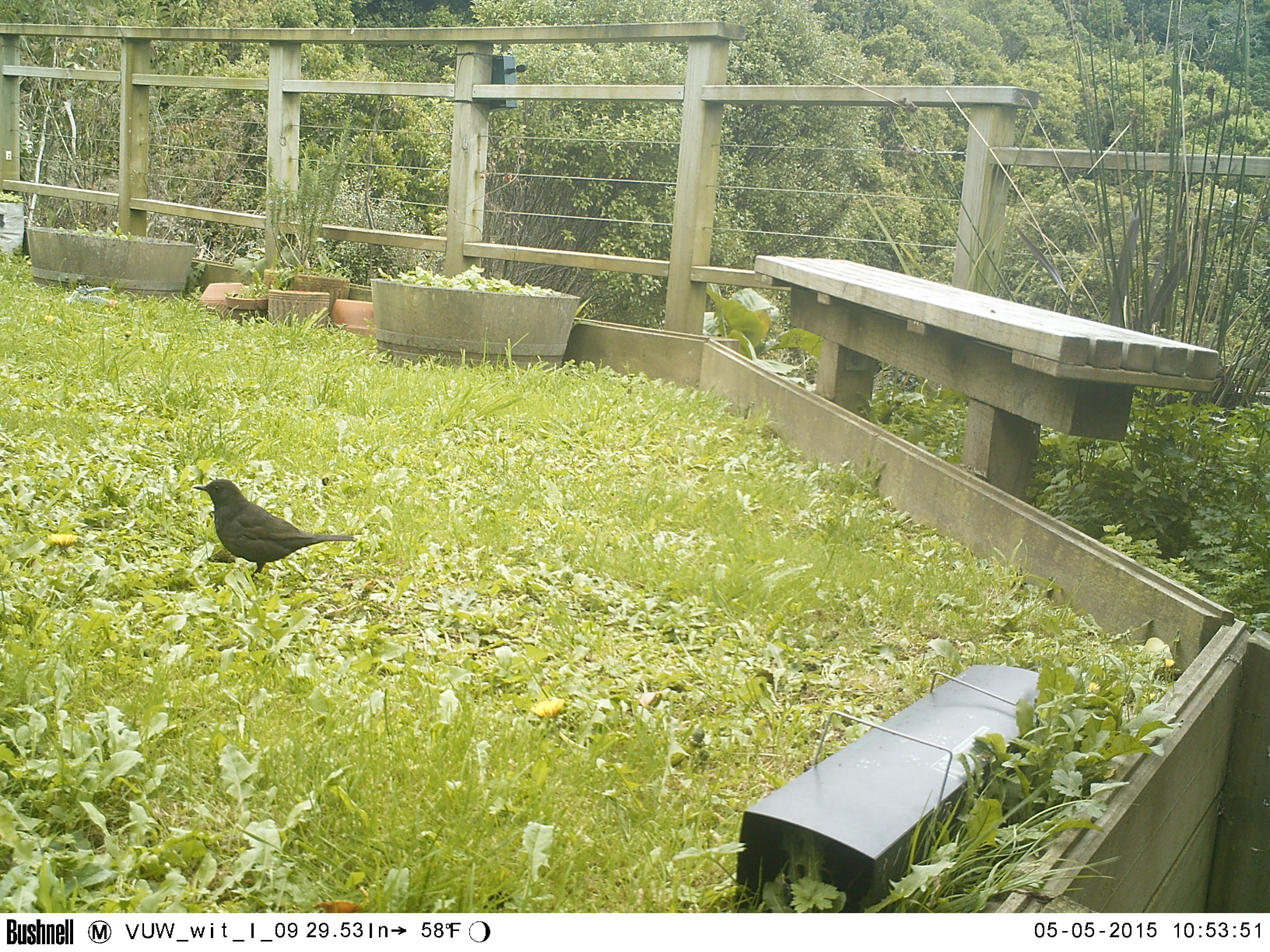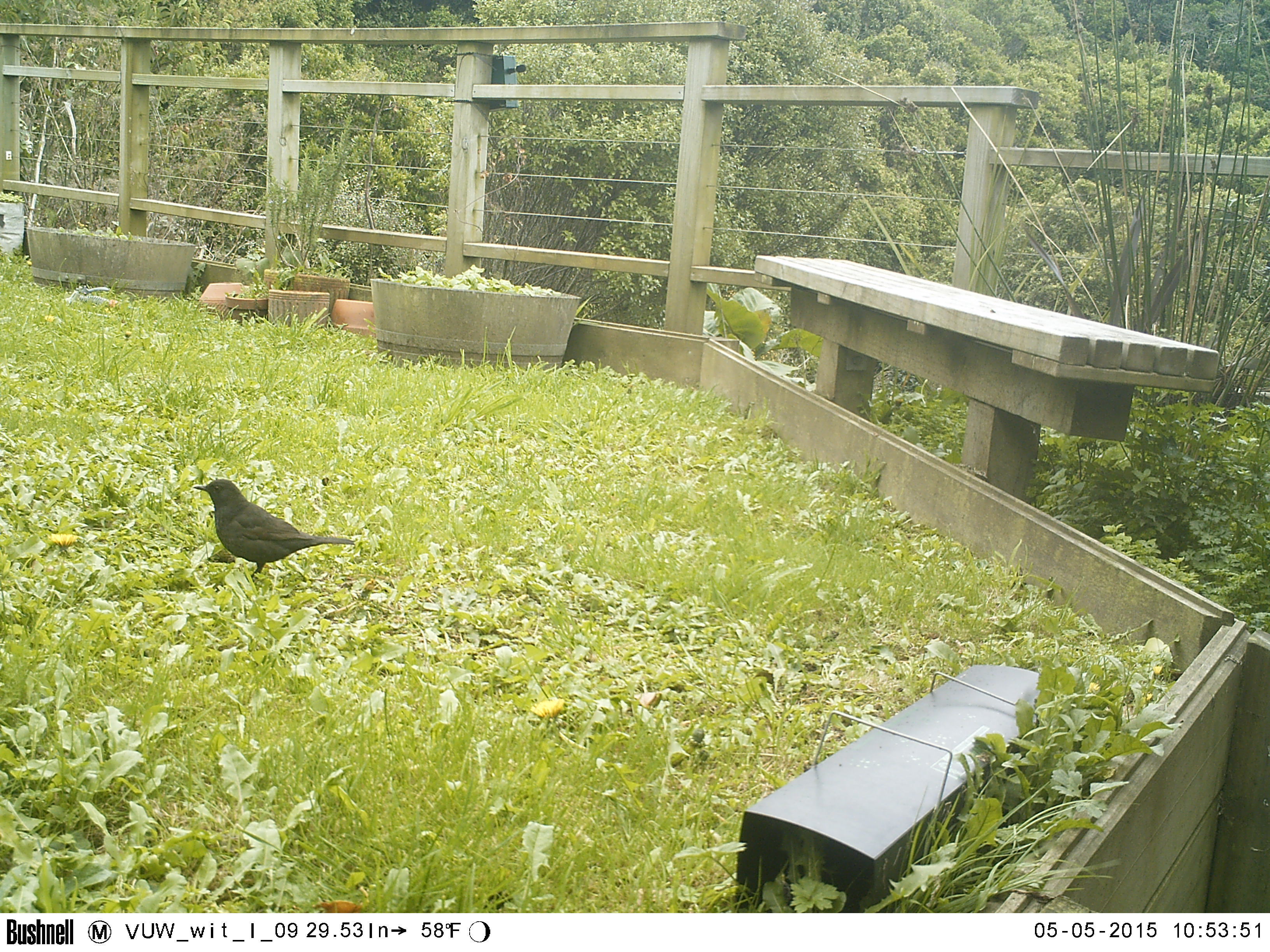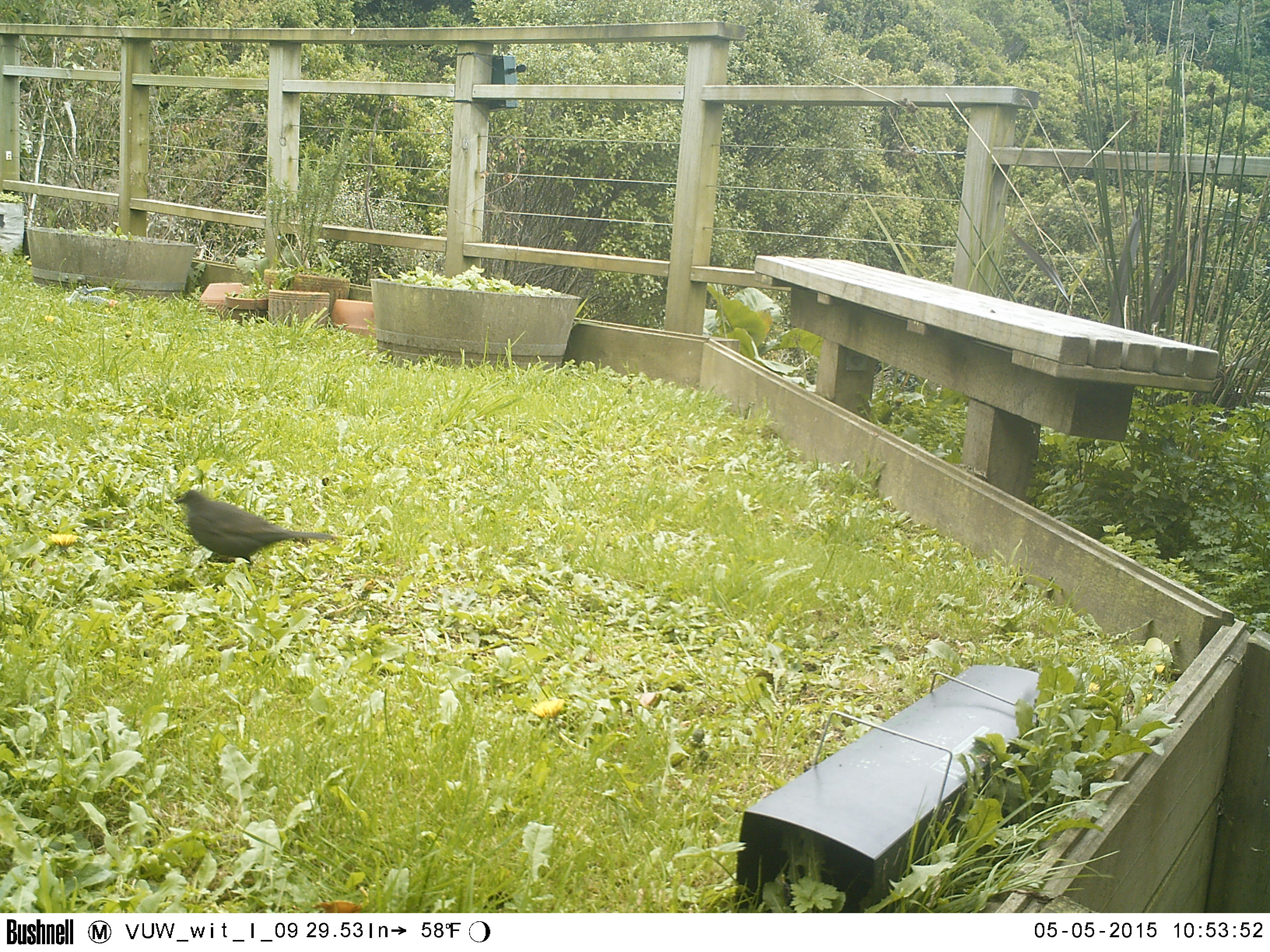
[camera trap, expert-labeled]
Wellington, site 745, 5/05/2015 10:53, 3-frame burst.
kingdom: Animalia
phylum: Chordata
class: Aves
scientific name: Aves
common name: bird